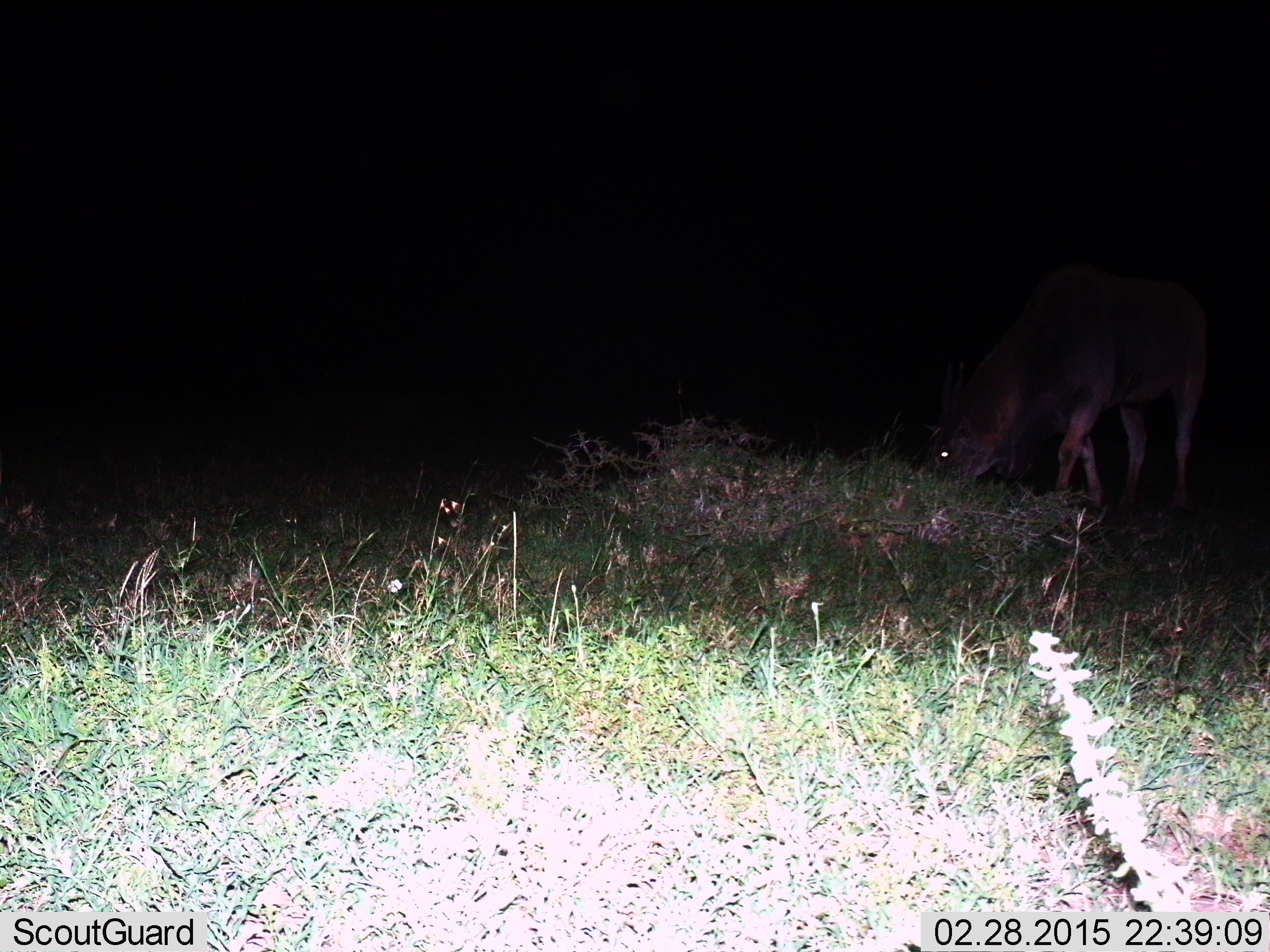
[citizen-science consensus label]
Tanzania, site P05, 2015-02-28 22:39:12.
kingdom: Animalia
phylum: Chordata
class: Mammalia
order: Artiodactyla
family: Bovidae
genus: Tragelaphus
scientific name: Tragelaphus oryx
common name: eland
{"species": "eland (Tragelaphus oryx)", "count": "1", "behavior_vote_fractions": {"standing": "20%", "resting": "0%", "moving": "10%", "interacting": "0%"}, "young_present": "0%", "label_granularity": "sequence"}